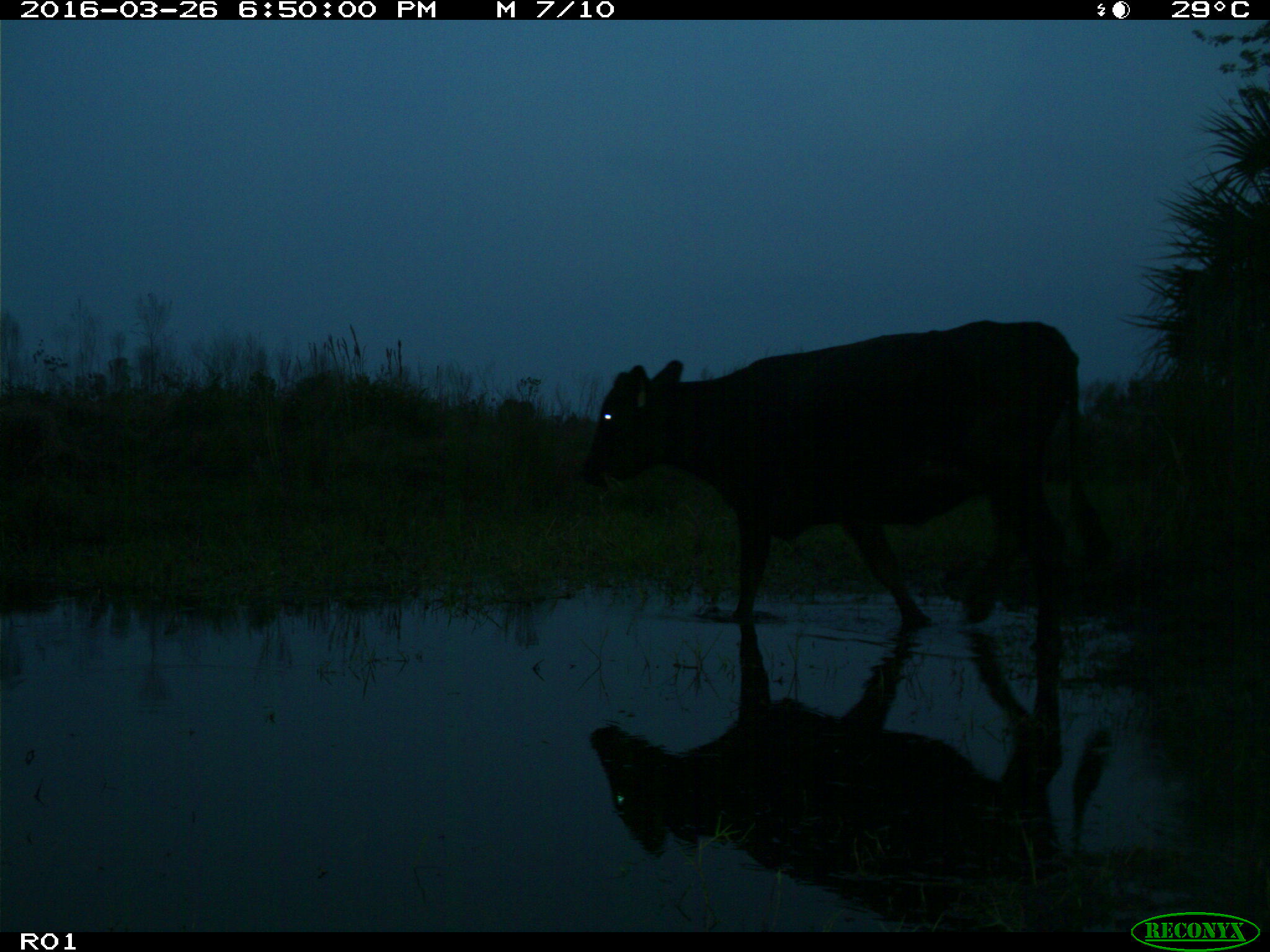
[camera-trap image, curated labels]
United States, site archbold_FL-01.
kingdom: Animalia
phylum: Chordata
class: Mammalia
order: Artiodactyla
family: Bovidae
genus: Bos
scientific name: Bos taurus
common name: domestic cow